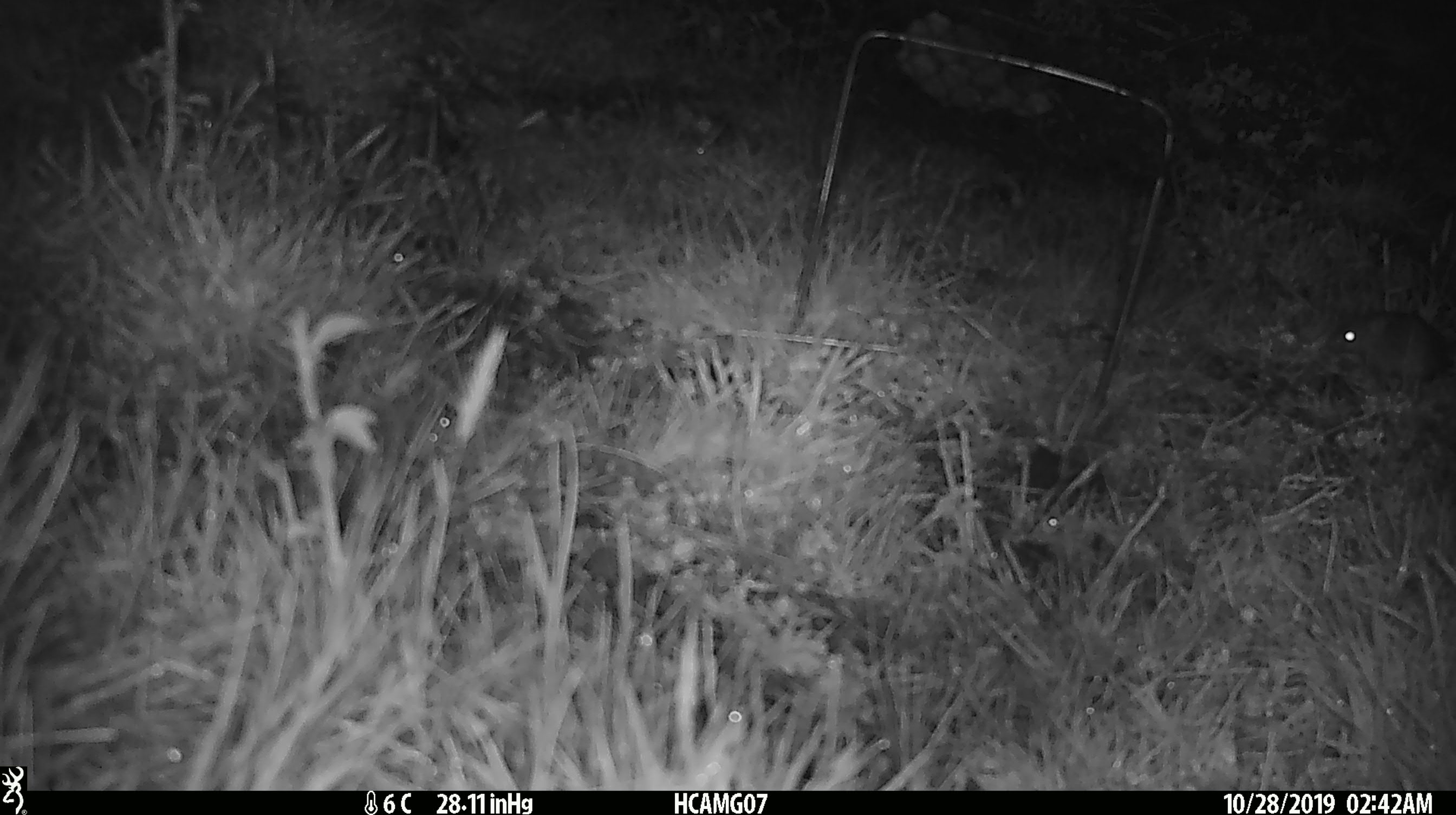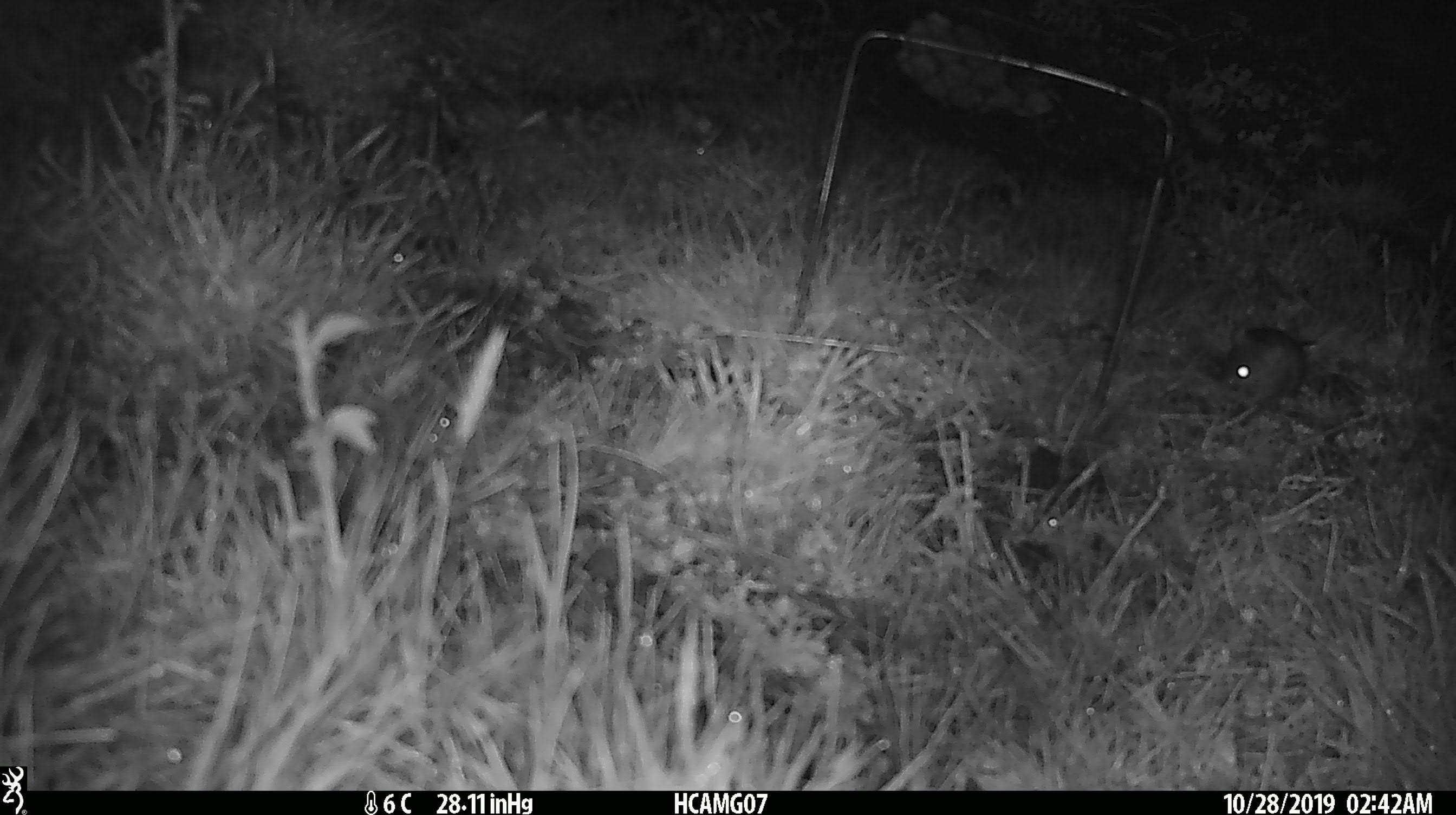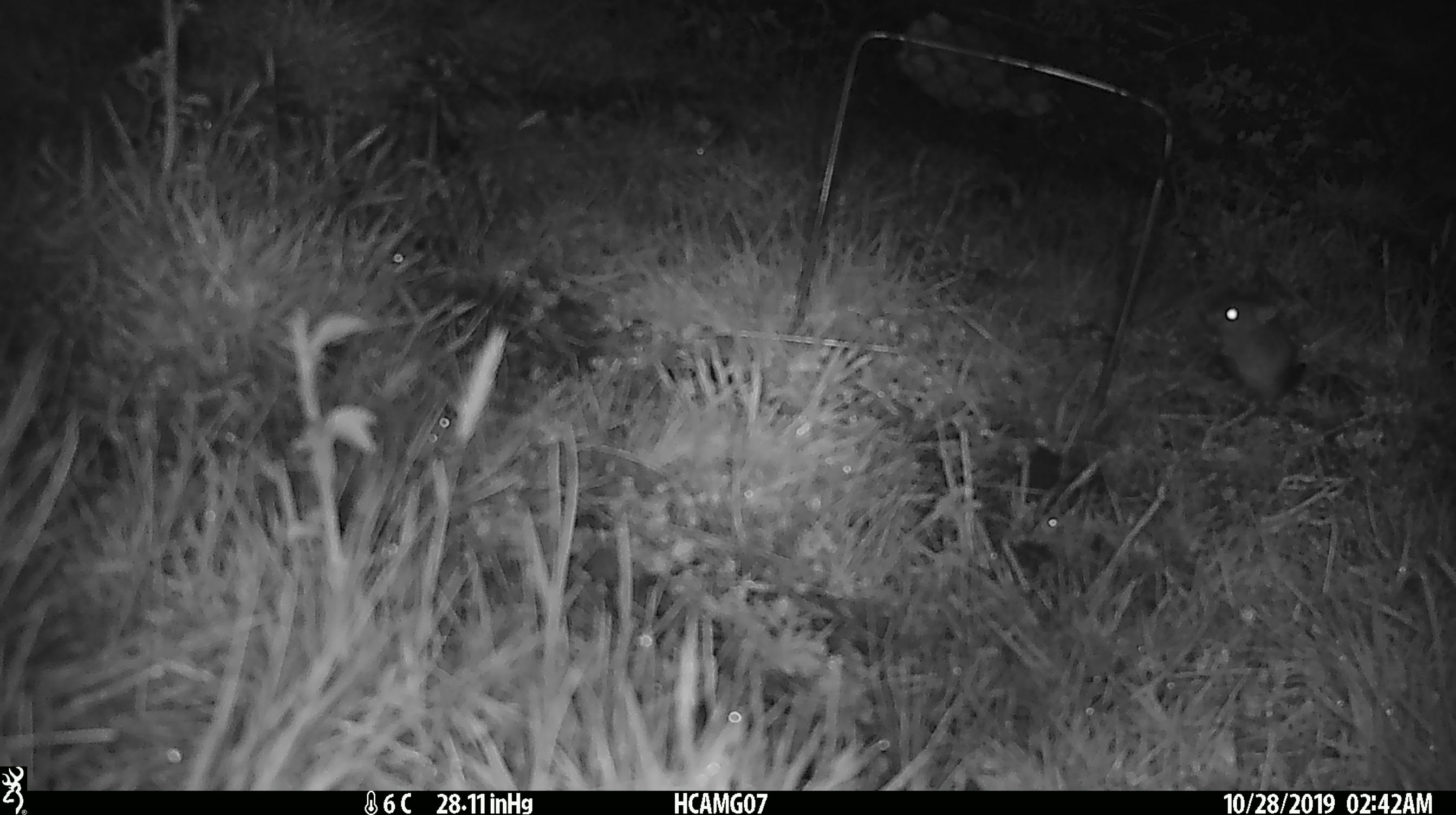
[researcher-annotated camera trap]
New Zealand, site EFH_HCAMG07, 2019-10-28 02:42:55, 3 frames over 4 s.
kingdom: Animalia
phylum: Chordata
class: Mammalia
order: Rodentia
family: Muridae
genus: Mus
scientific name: Mus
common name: mouse